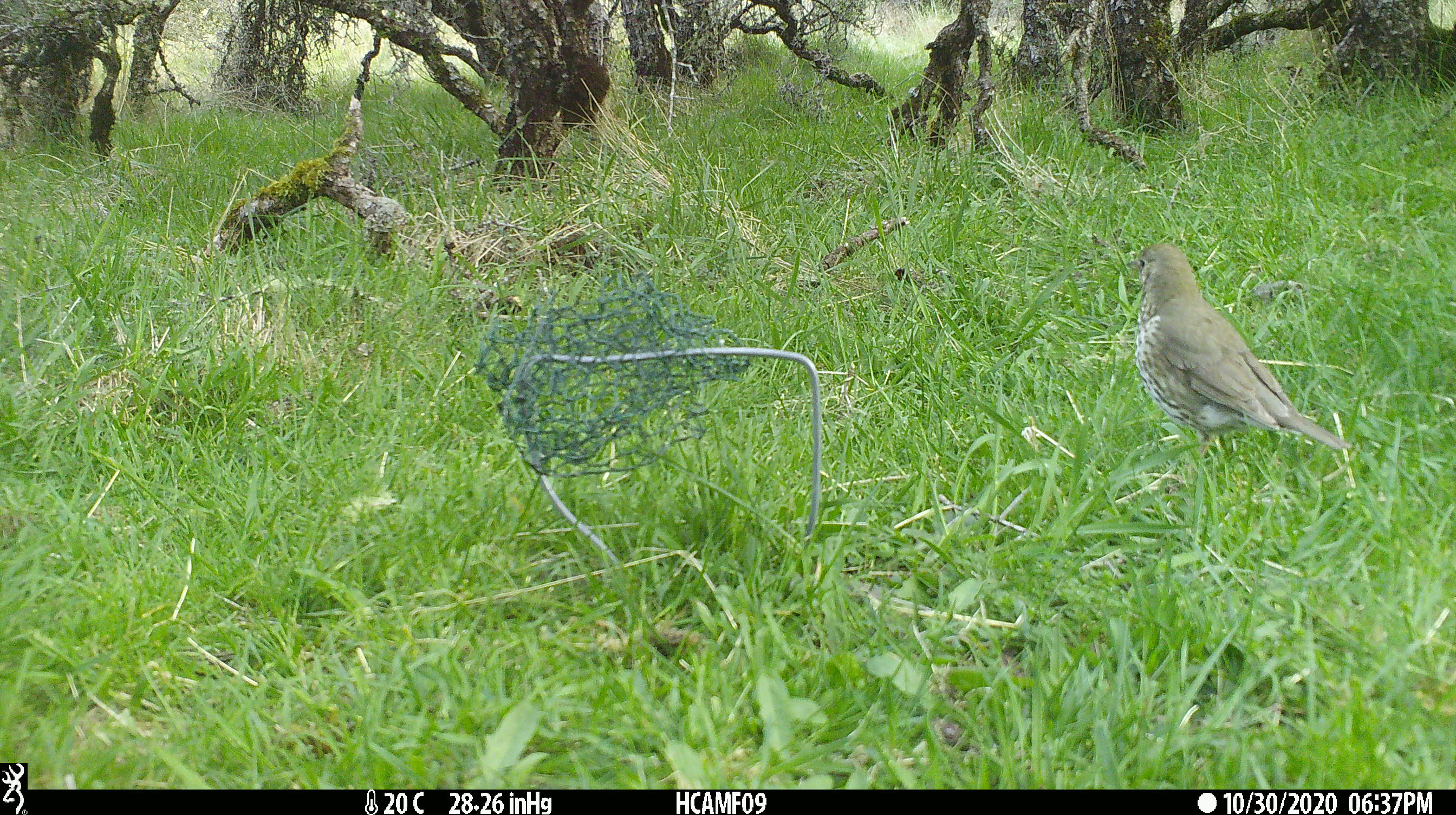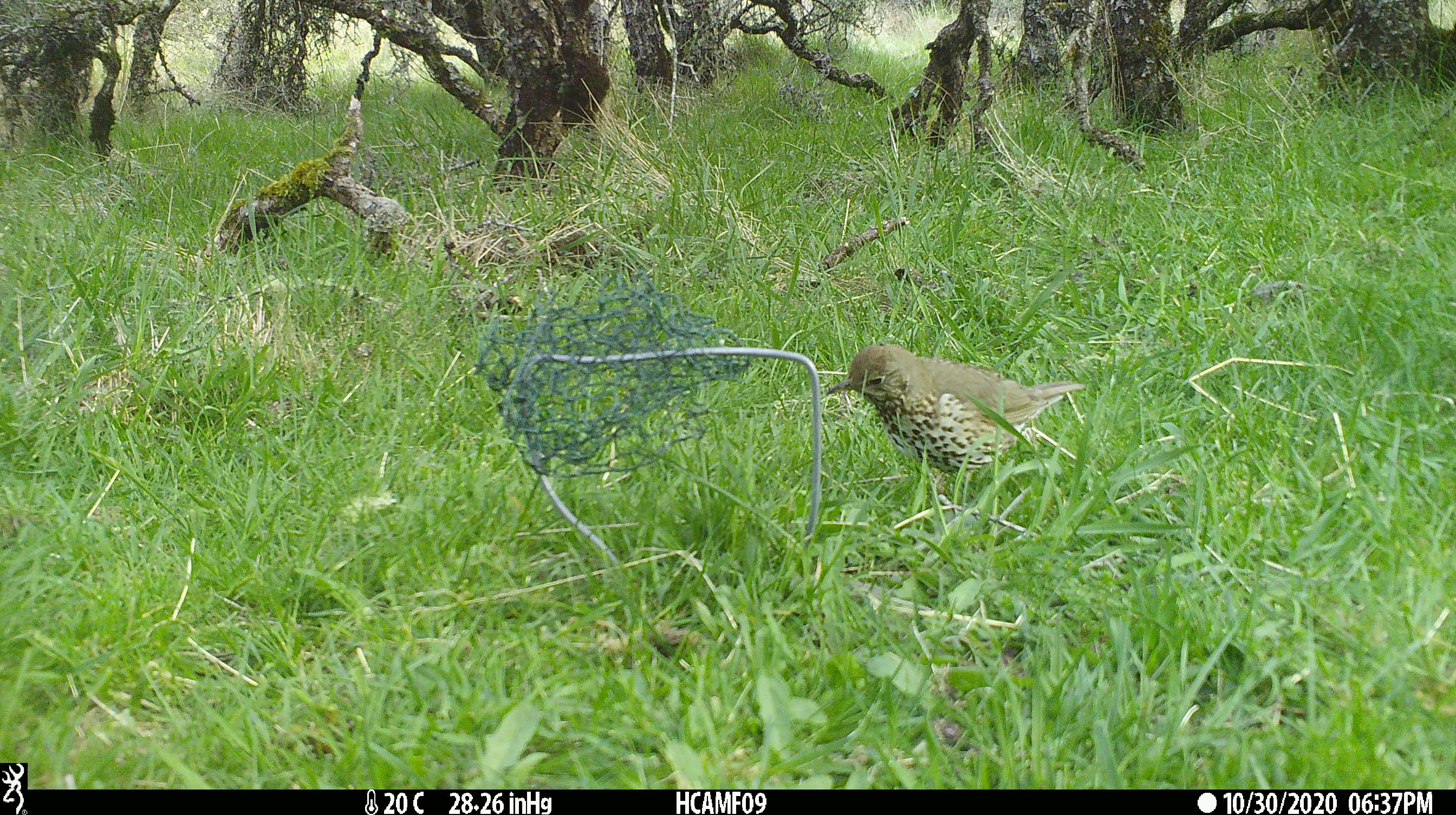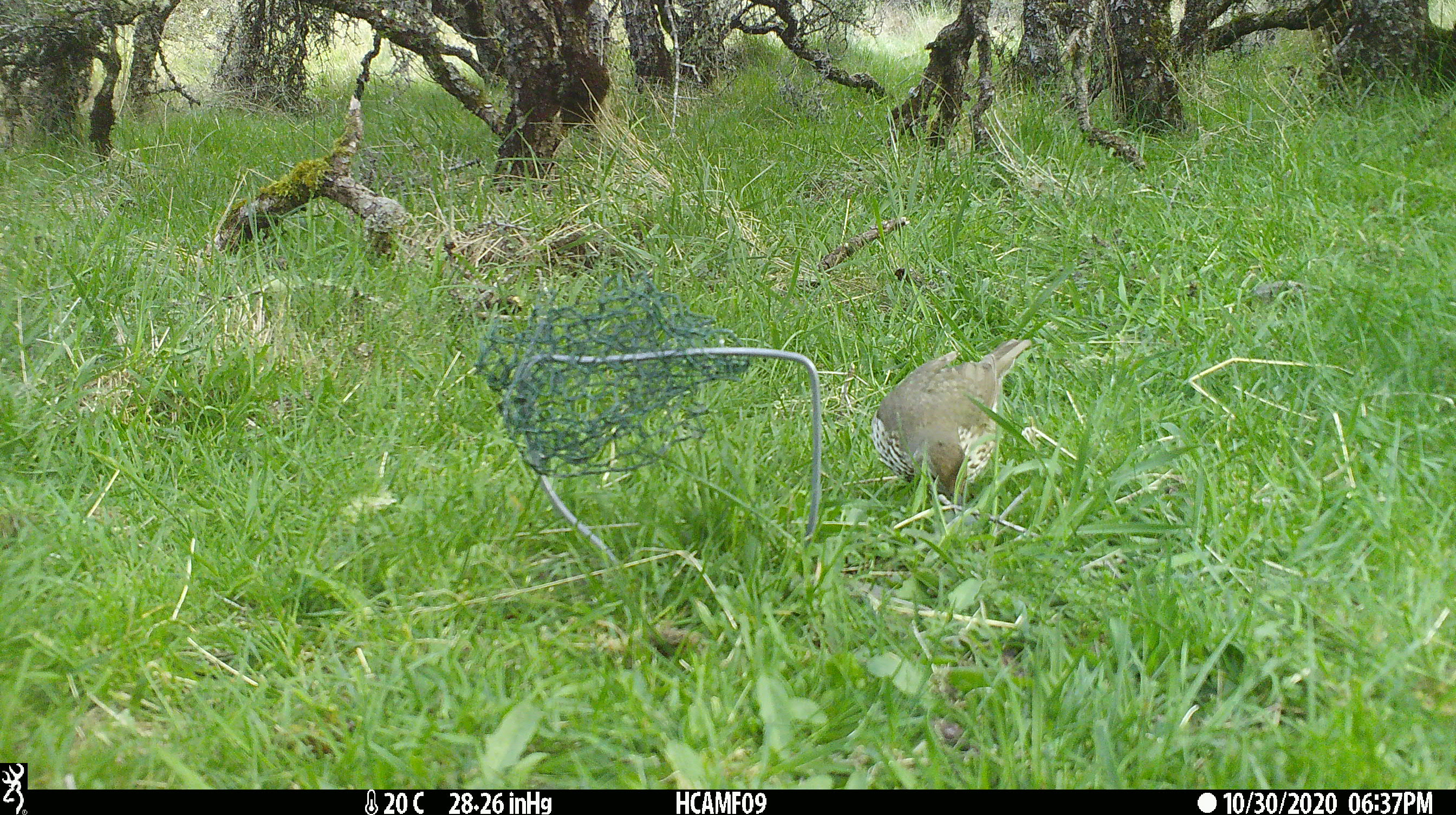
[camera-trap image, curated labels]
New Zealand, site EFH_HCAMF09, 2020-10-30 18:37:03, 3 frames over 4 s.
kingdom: Animalia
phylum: Chordata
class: Aves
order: Passeriformes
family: Turdidae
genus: Turdus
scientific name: Turdus philomelos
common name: song thrush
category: thrush